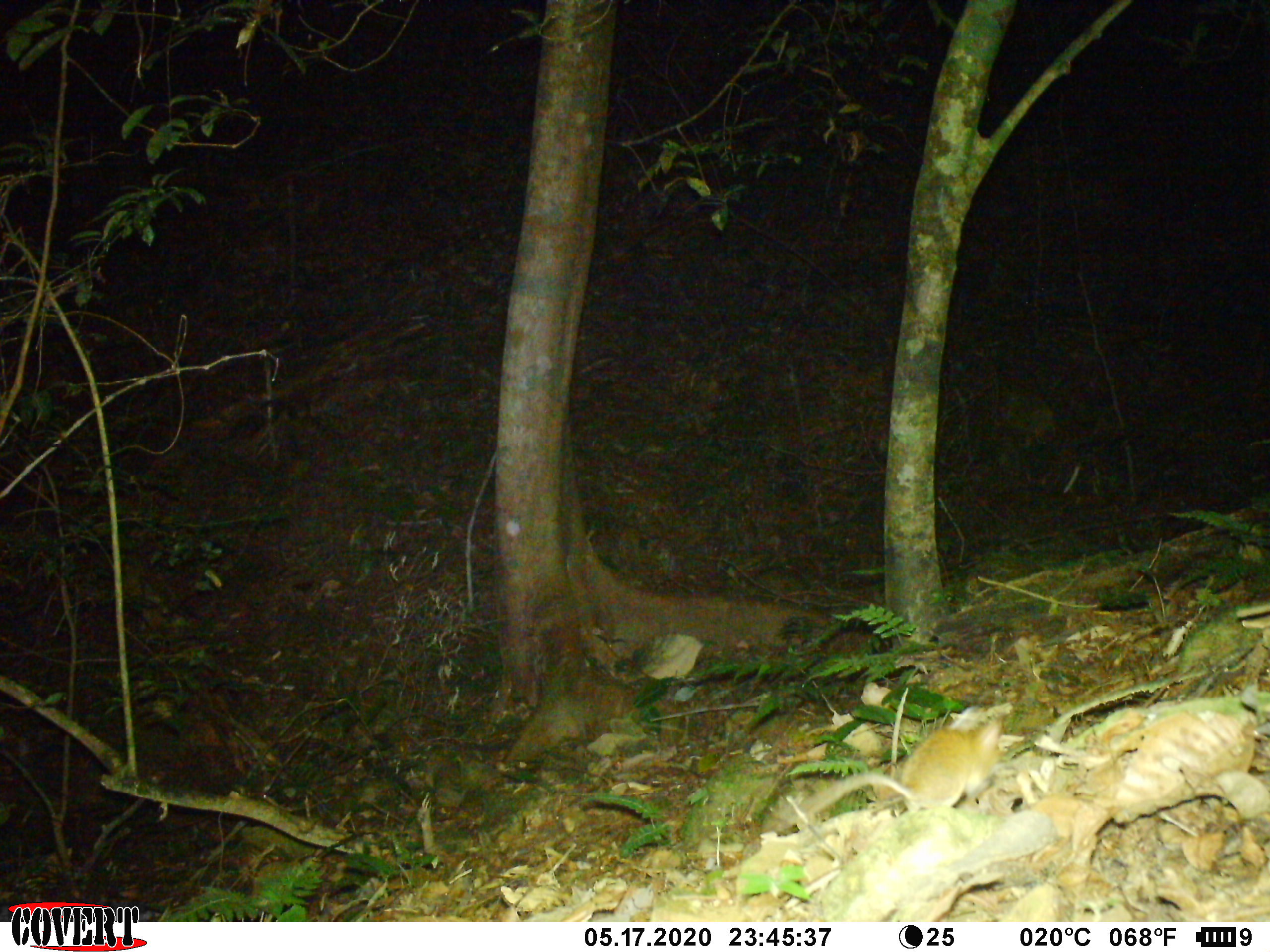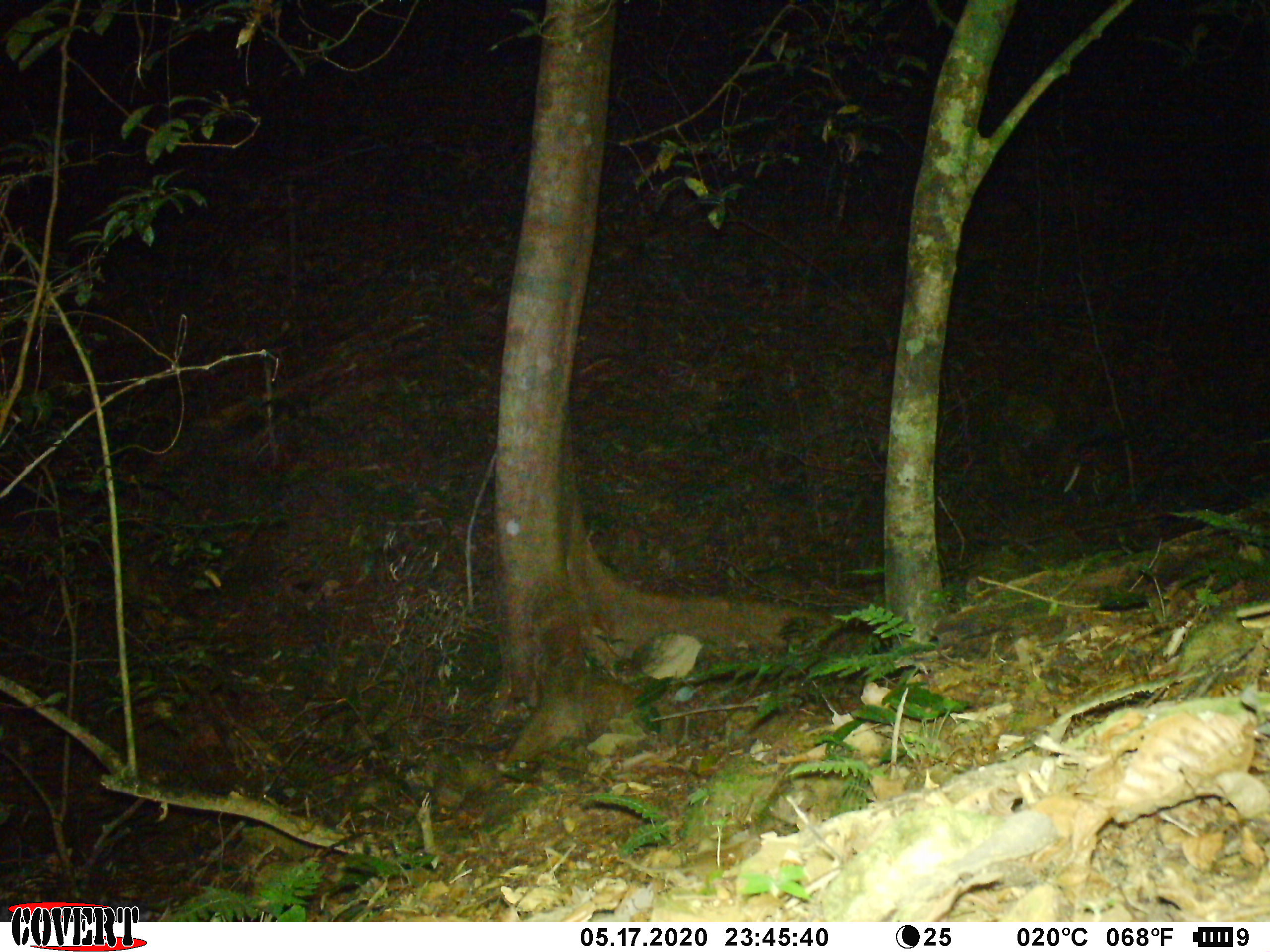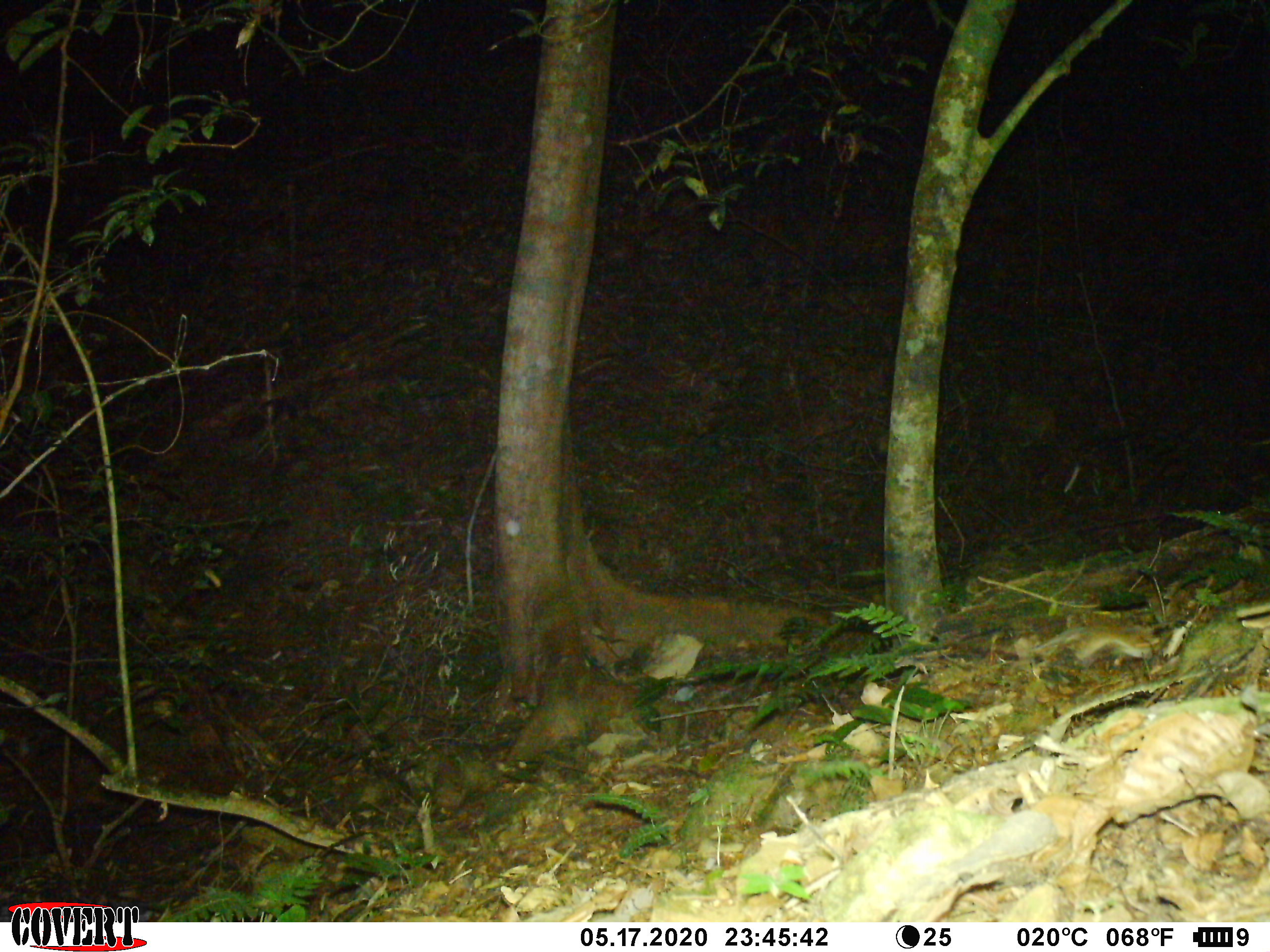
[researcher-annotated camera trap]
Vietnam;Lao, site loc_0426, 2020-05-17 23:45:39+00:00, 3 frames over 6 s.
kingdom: Animalia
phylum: Chordata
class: Mammalia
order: Rodentia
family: Muridae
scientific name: Muridae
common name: old-world mice and rats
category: unidentified murid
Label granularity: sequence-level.